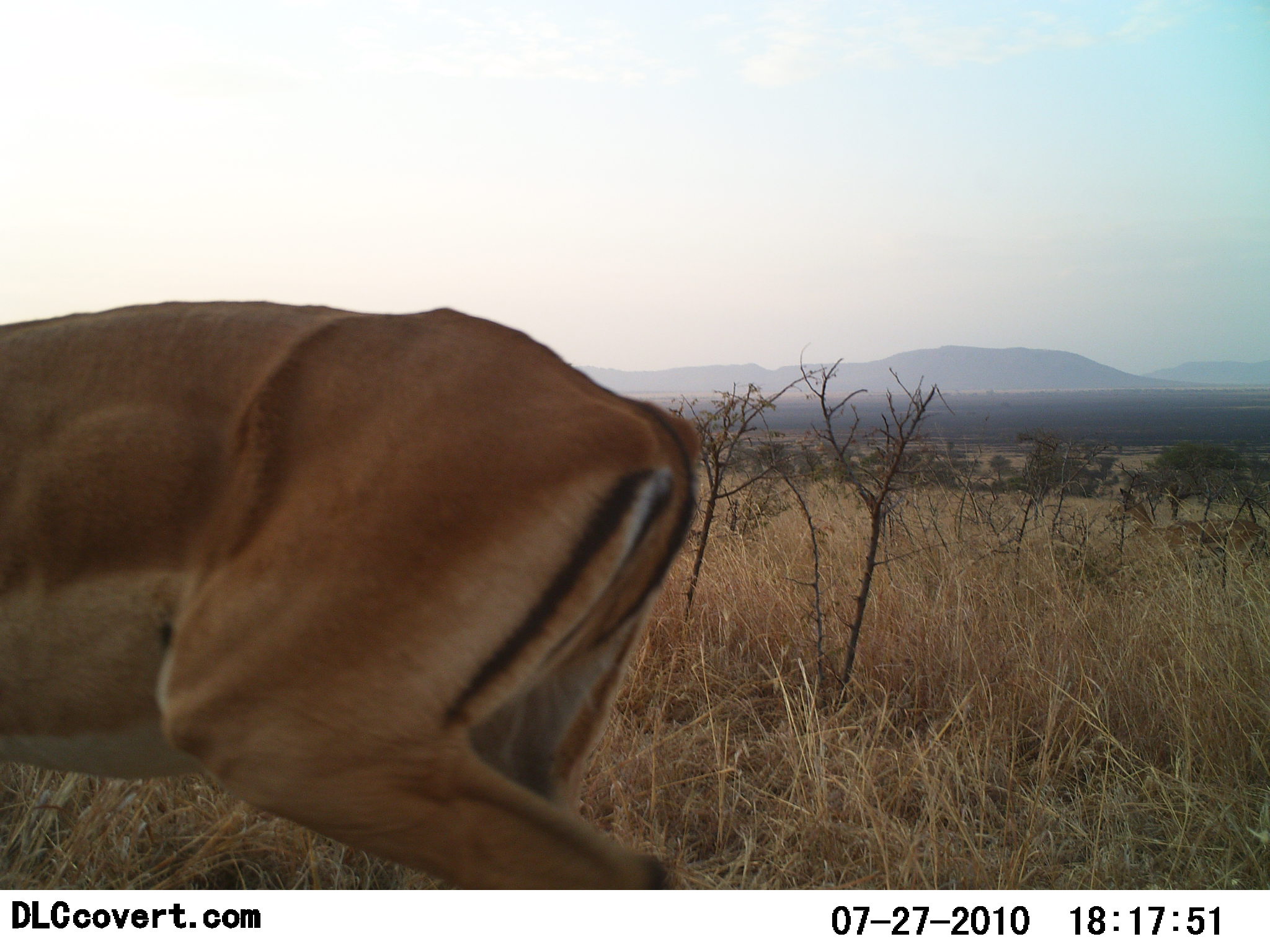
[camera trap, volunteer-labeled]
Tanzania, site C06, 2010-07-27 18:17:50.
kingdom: Animalia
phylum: Chordata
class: Mammalia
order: Artiodactyla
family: Bovidae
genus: Aepyceros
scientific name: Aepyceros melampus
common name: impala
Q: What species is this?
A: Impala (Aepyceros melampus).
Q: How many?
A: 1.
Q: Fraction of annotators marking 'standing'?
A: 25%.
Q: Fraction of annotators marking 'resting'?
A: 0%.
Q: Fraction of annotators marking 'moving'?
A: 75%.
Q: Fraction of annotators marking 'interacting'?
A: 0%.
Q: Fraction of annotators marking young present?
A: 0%.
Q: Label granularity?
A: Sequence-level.